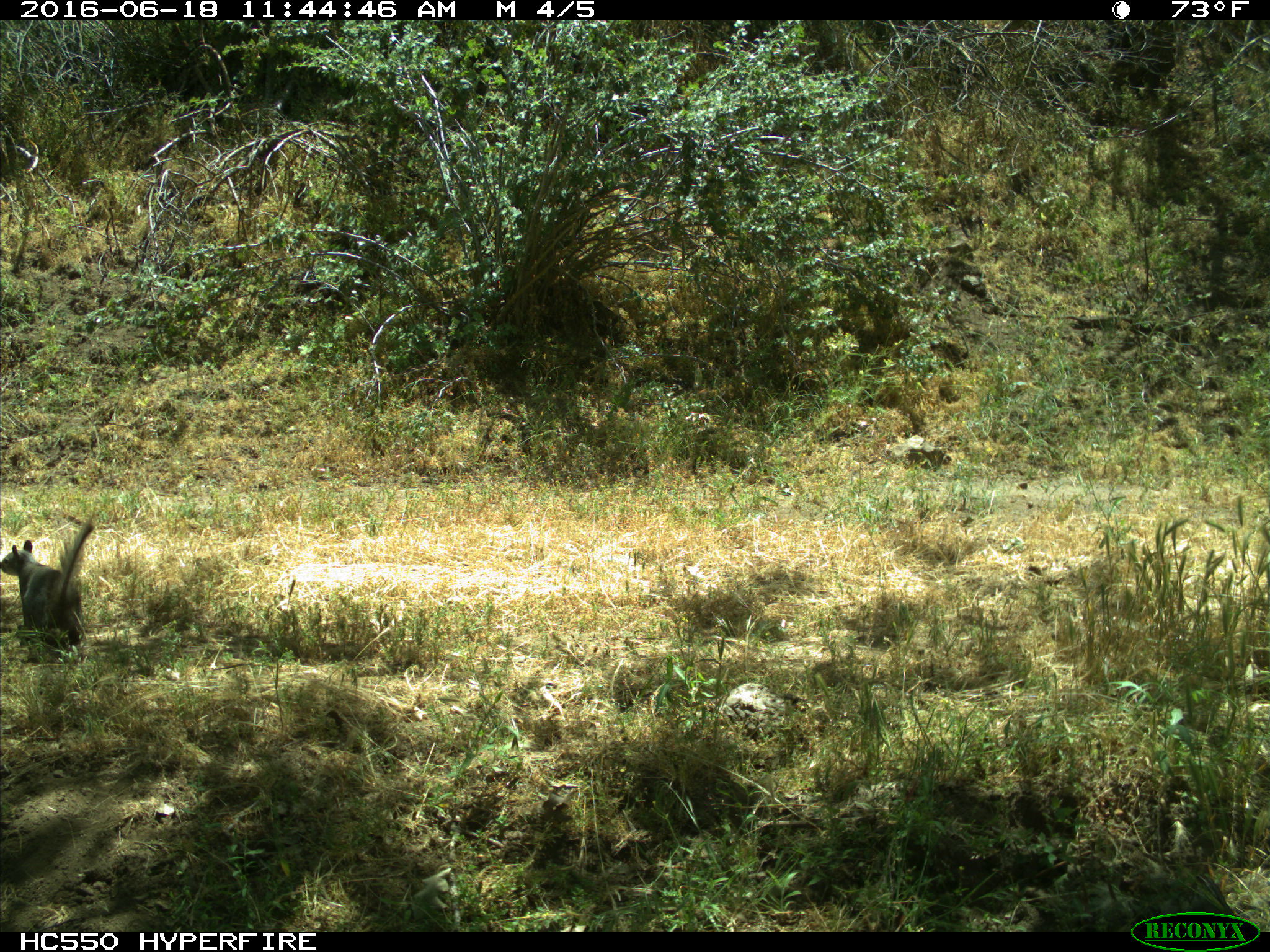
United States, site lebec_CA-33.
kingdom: Animalia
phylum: Chordata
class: Mammalia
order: Rodentia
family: Sciuridae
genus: Sciurus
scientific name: Sciurus carolinensis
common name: eastern gray squirrel